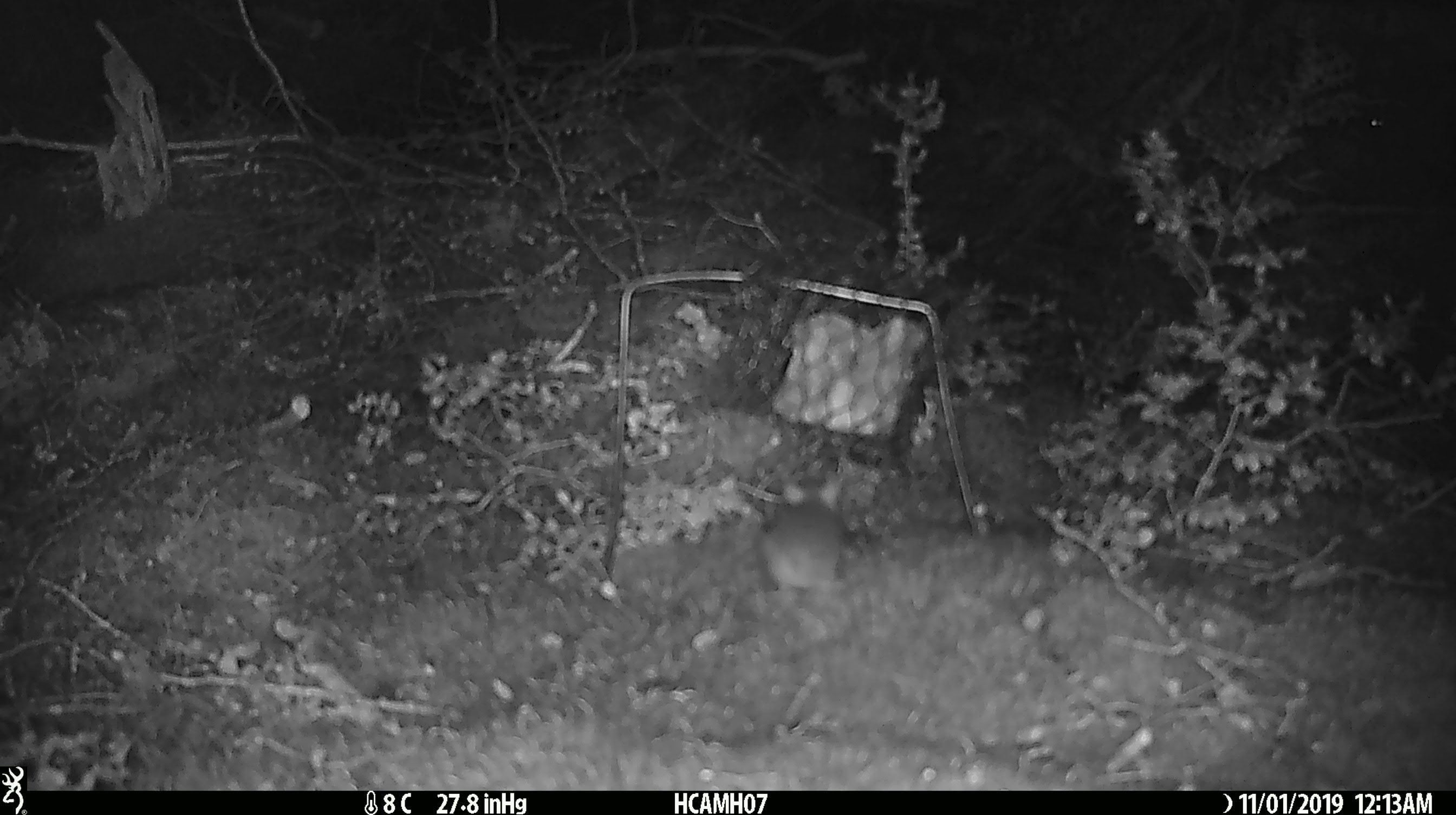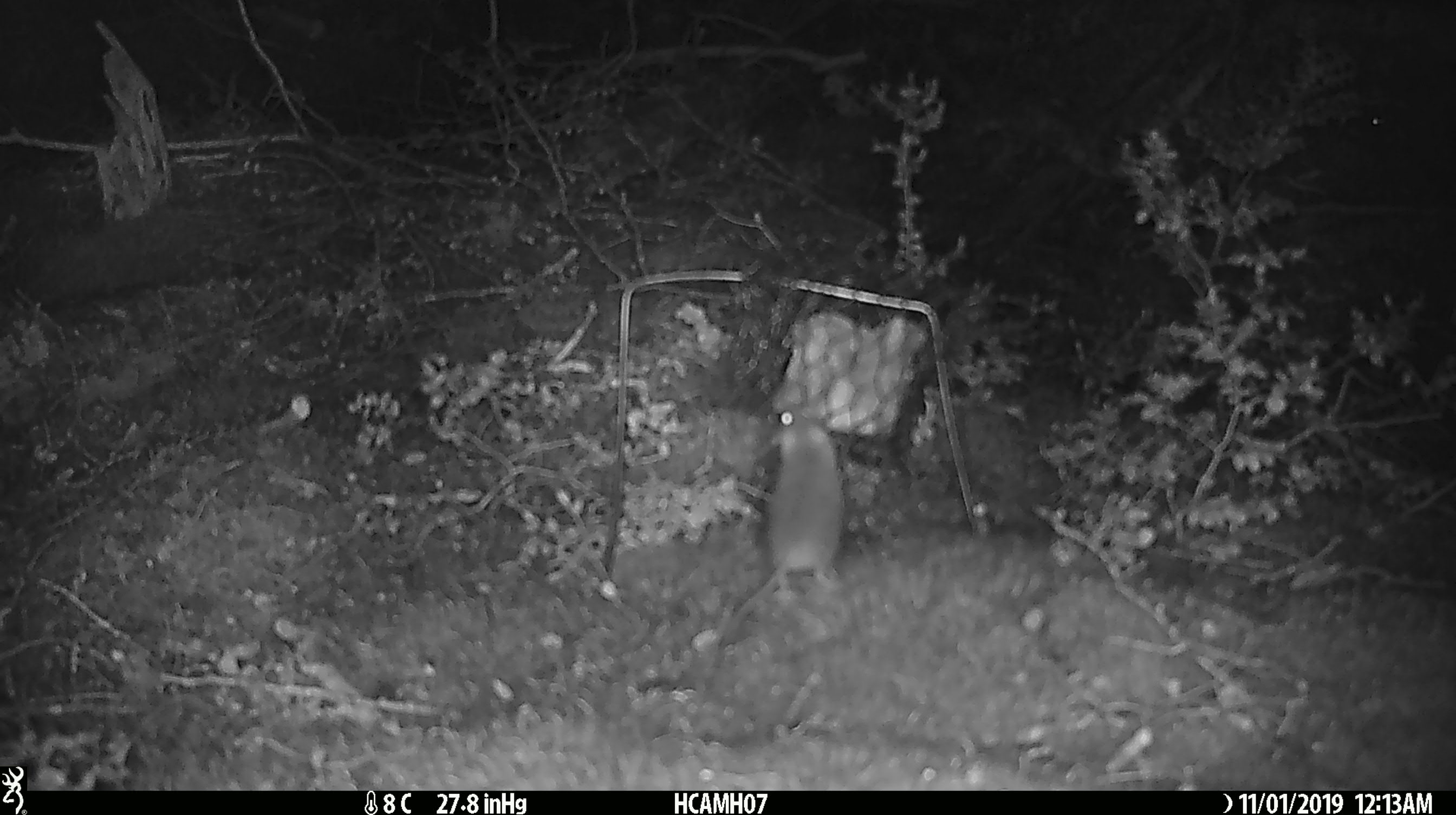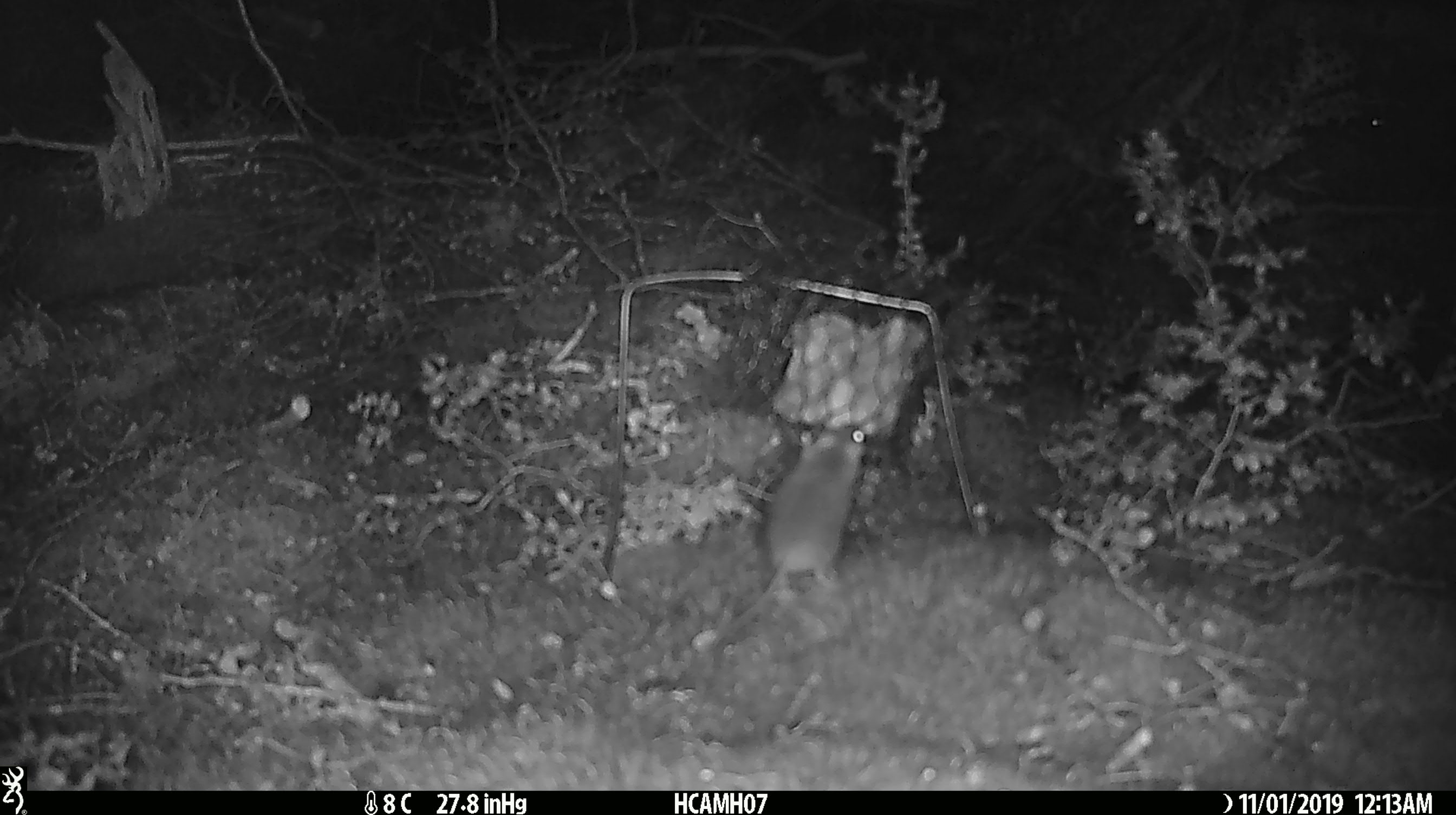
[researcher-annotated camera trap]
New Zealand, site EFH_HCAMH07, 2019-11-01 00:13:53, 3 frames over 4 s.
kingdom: Animalia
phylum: Chordata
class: Mammalia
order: Rodentia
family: Muridae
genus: Mus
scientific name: Mus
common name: mouse